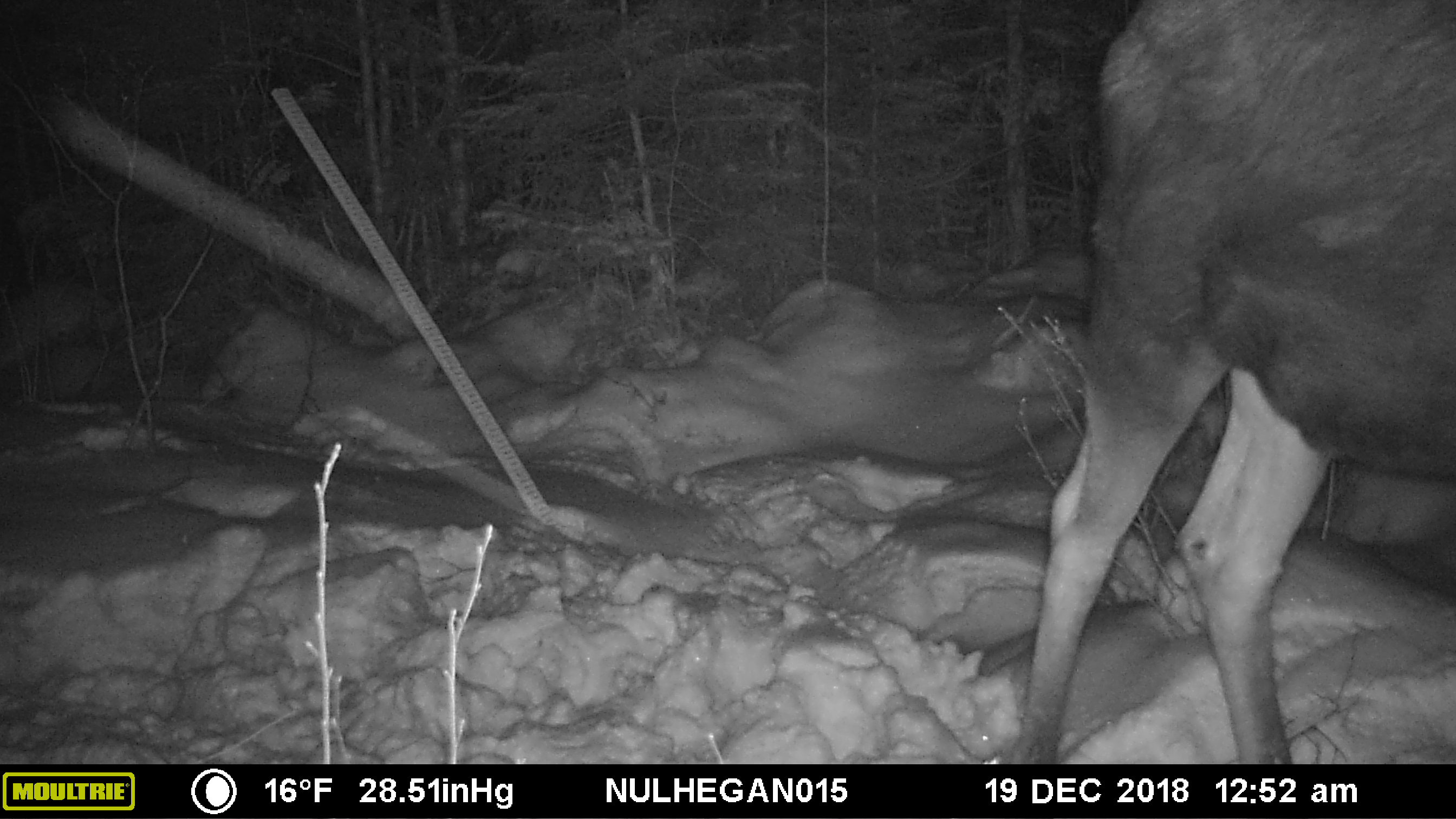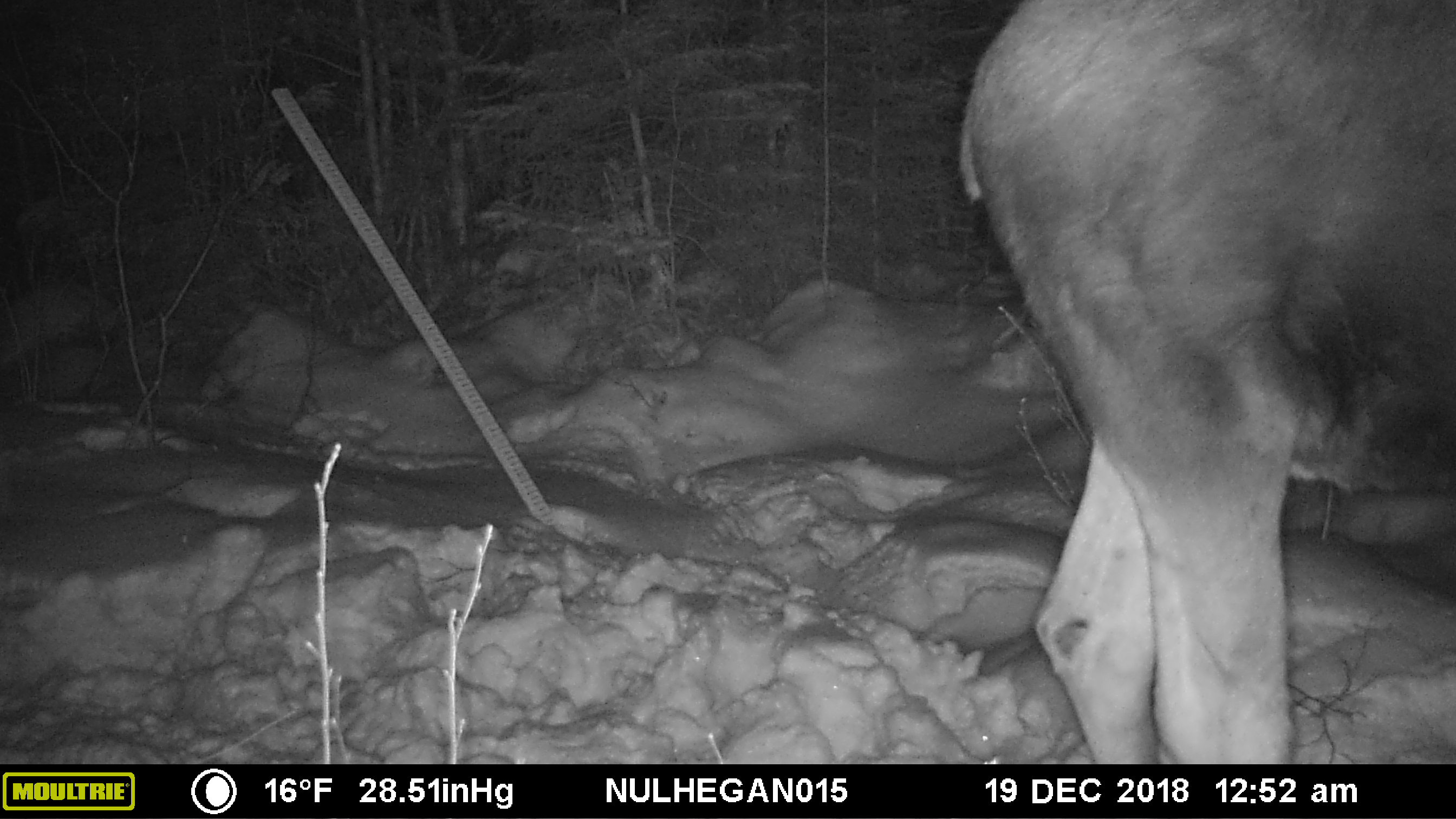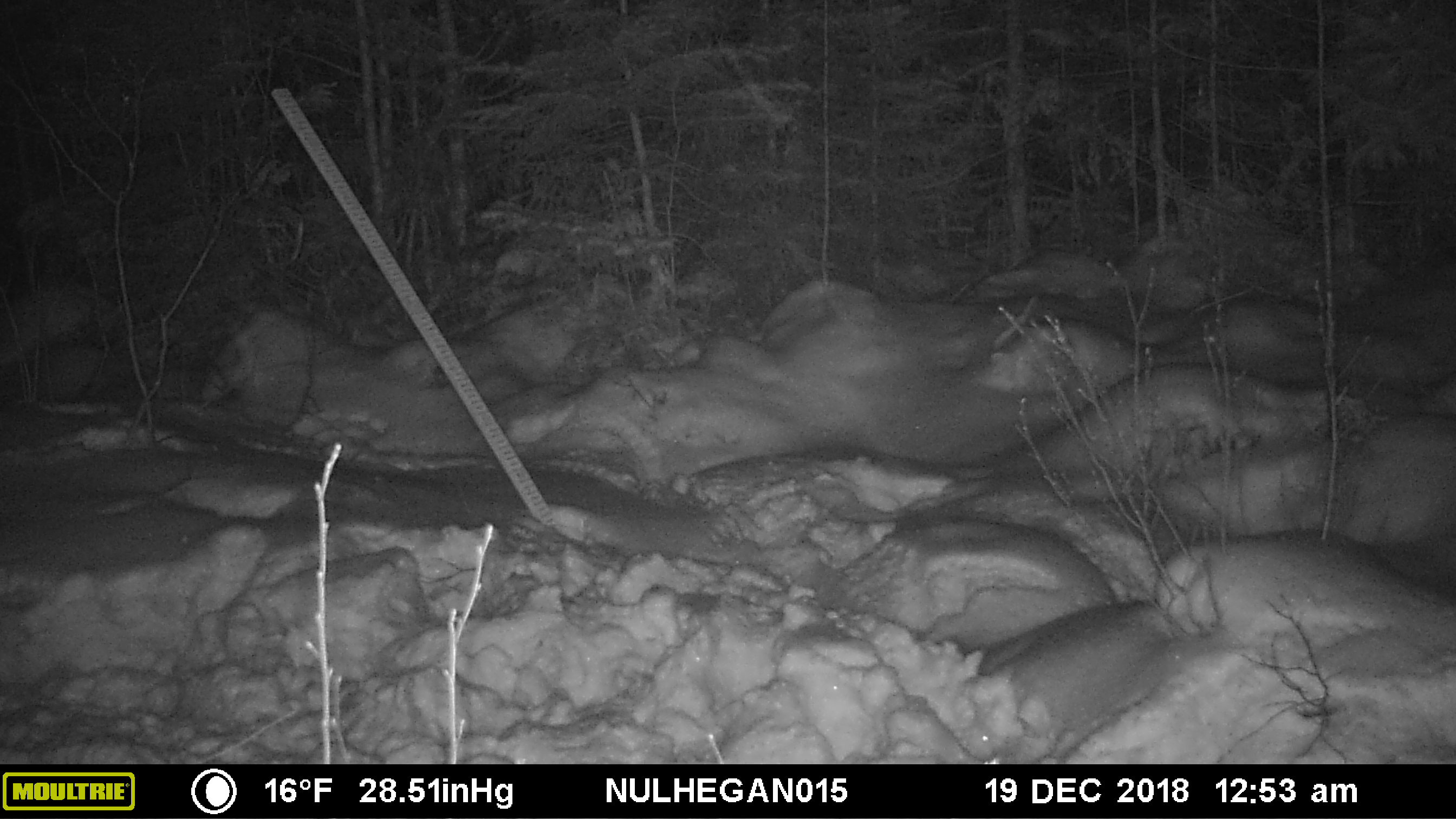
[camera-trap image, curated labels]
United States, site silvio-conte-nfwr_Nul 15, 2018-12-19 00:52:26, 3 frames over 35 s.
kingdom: Animalia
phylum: Chordata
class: Mammalia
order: Artiodactyla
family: Cervidae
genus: Alces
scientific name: Alces alces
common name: moose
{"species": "moose (Alces alces)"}